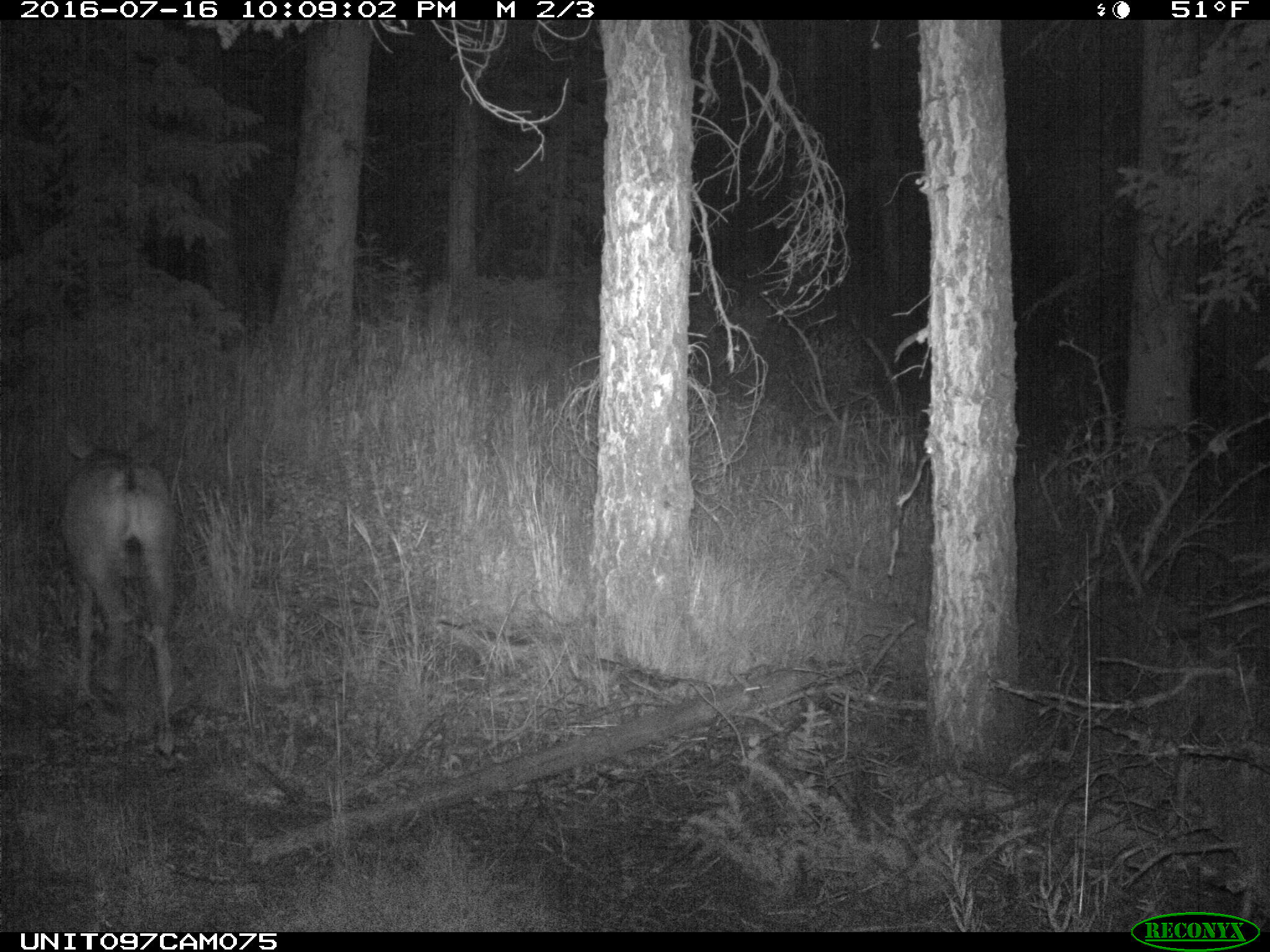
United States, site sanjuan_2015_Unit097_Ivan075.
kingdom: Animalia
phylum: Chordata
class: Mammalia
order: Artiodactyla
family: Cervidae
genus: Odocoileus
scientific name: Odocoileus hemionus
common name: mule deer